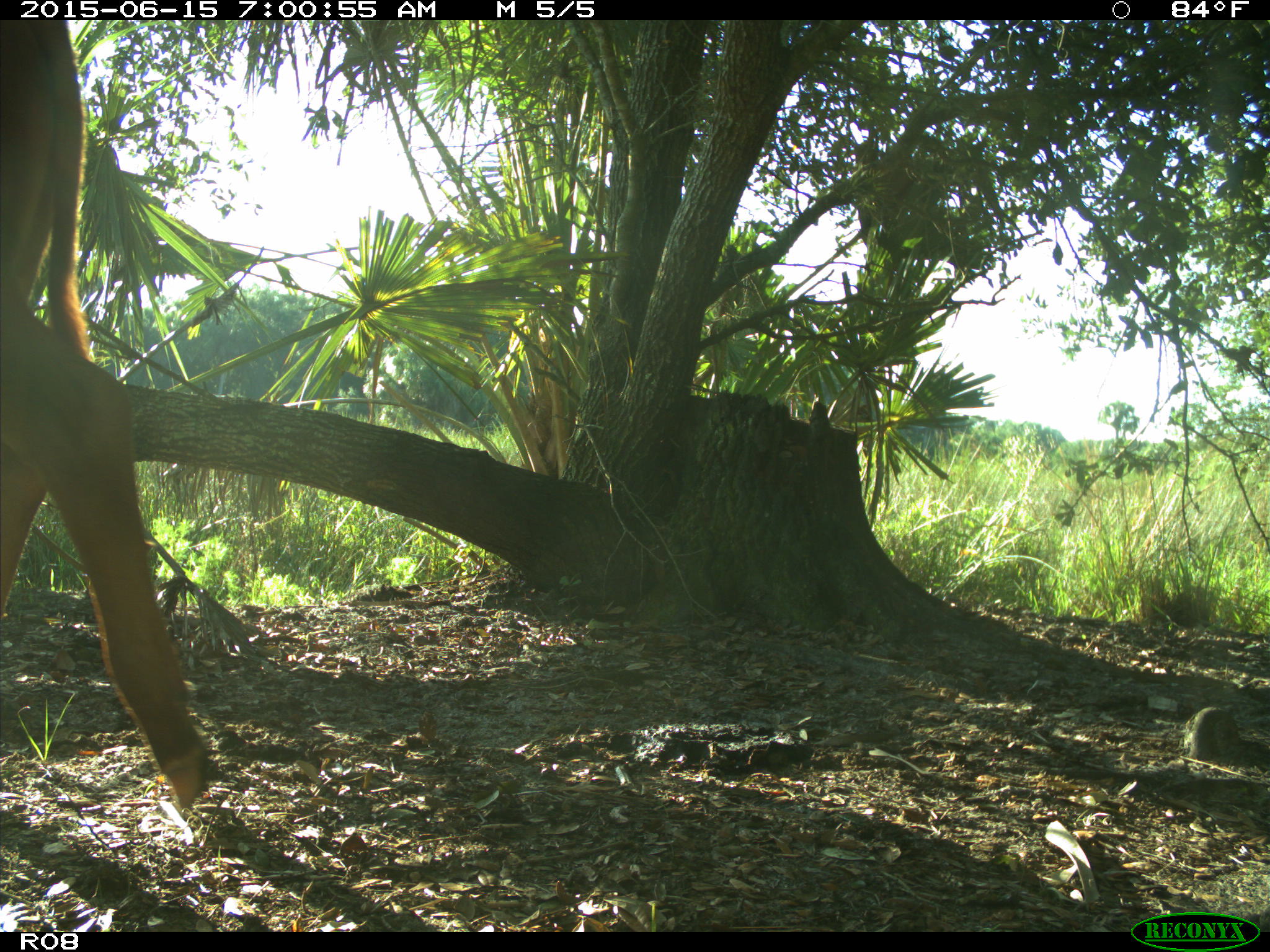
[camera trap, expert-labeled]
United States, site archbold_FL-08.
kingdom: Animalia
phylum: Chordata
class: Mammalia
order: Artiodactyla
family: Bovidae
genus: Bos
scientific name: Bos taurus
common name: domestic cow